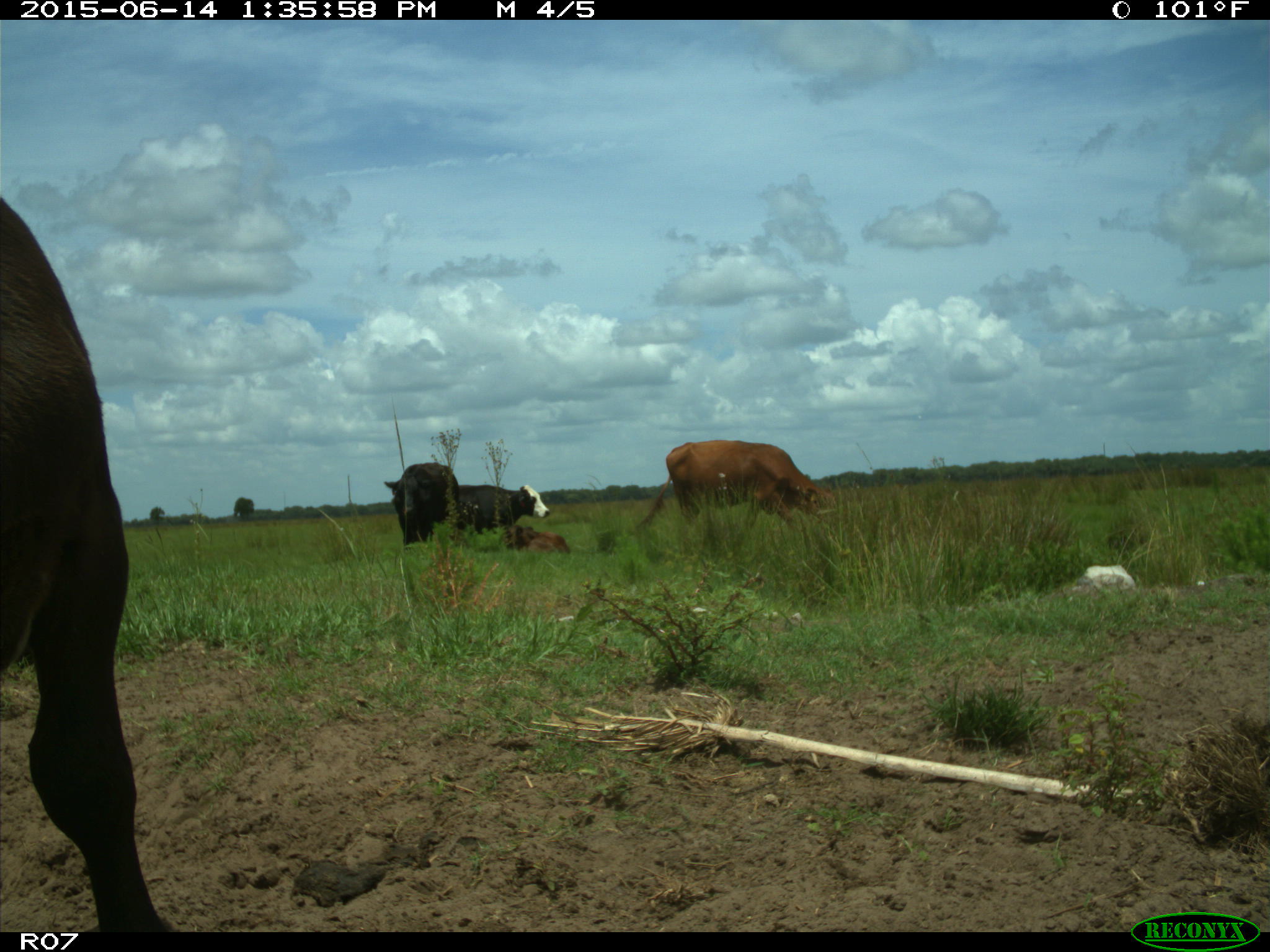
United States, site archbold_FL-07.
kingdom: Animalia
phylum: Chordata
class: Mammalia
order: Artiodactyla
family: Bovidae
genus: Bos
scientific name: Bos taurus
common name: domestic cow